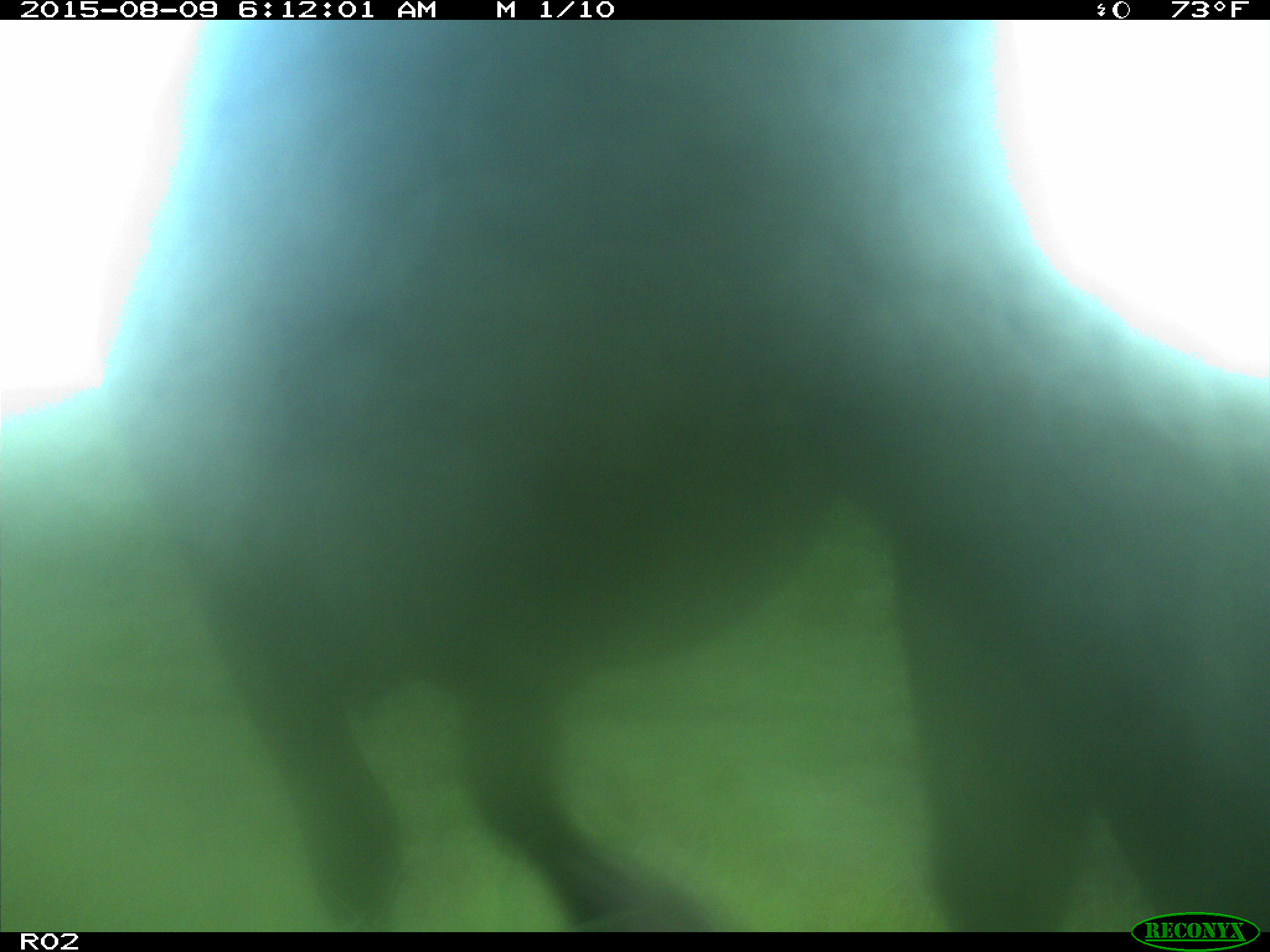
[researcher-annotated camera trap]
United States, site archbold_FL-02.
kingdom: Animalia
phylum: Chordata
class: Mammalia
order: Artiodactyla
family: Bovidae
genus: Bos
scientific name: Bos taurus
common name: domestic cow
Bos taurus (domestic cow).